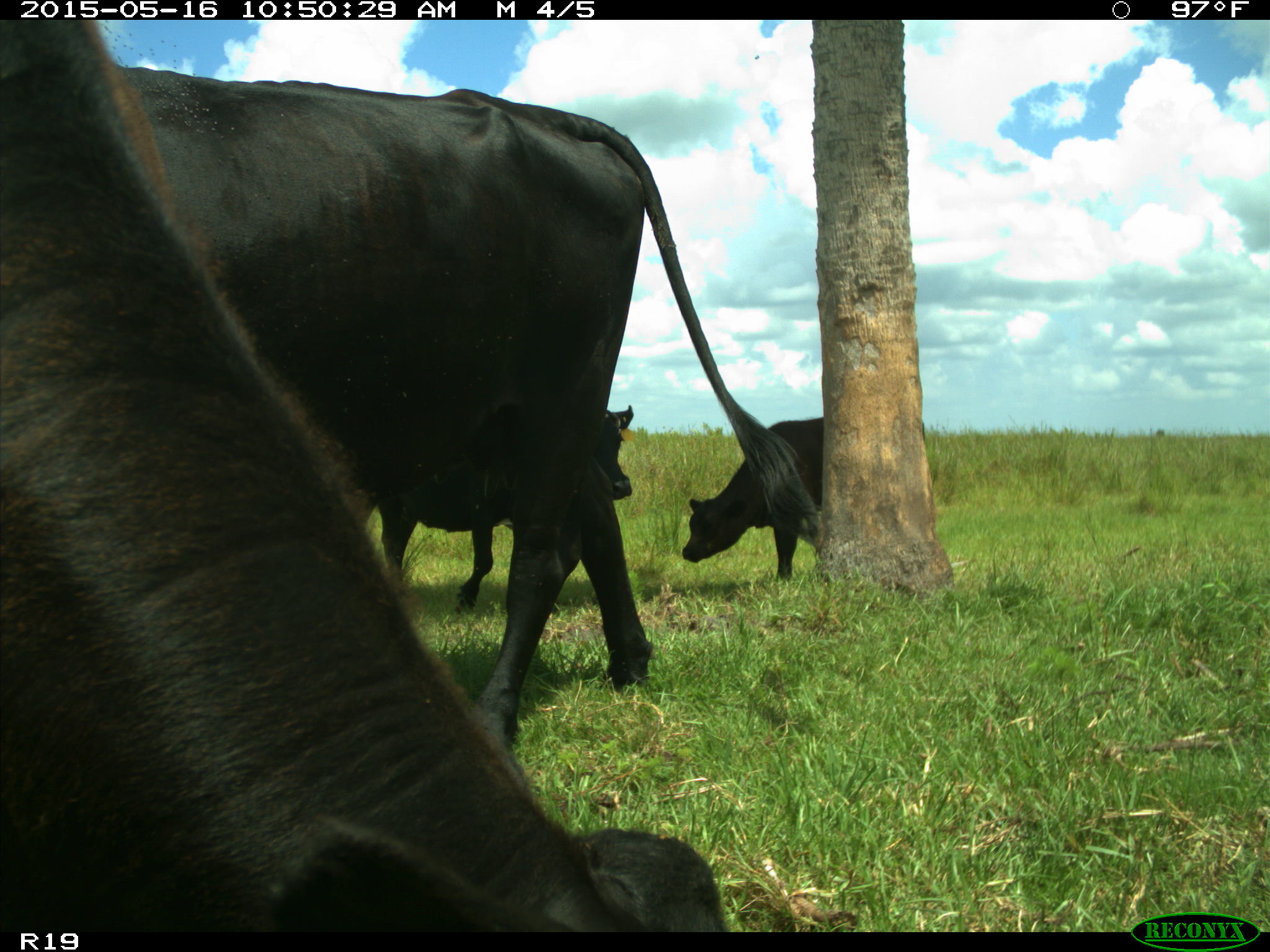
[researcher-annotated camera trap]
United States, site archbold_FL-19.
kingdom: Animalia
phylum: Chordata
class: Mammalia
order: Artiodactyla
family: Bovidae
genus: Bos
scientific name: Bos taurus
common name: domestic cow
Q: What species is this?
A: Bos taurus (domestic cow).